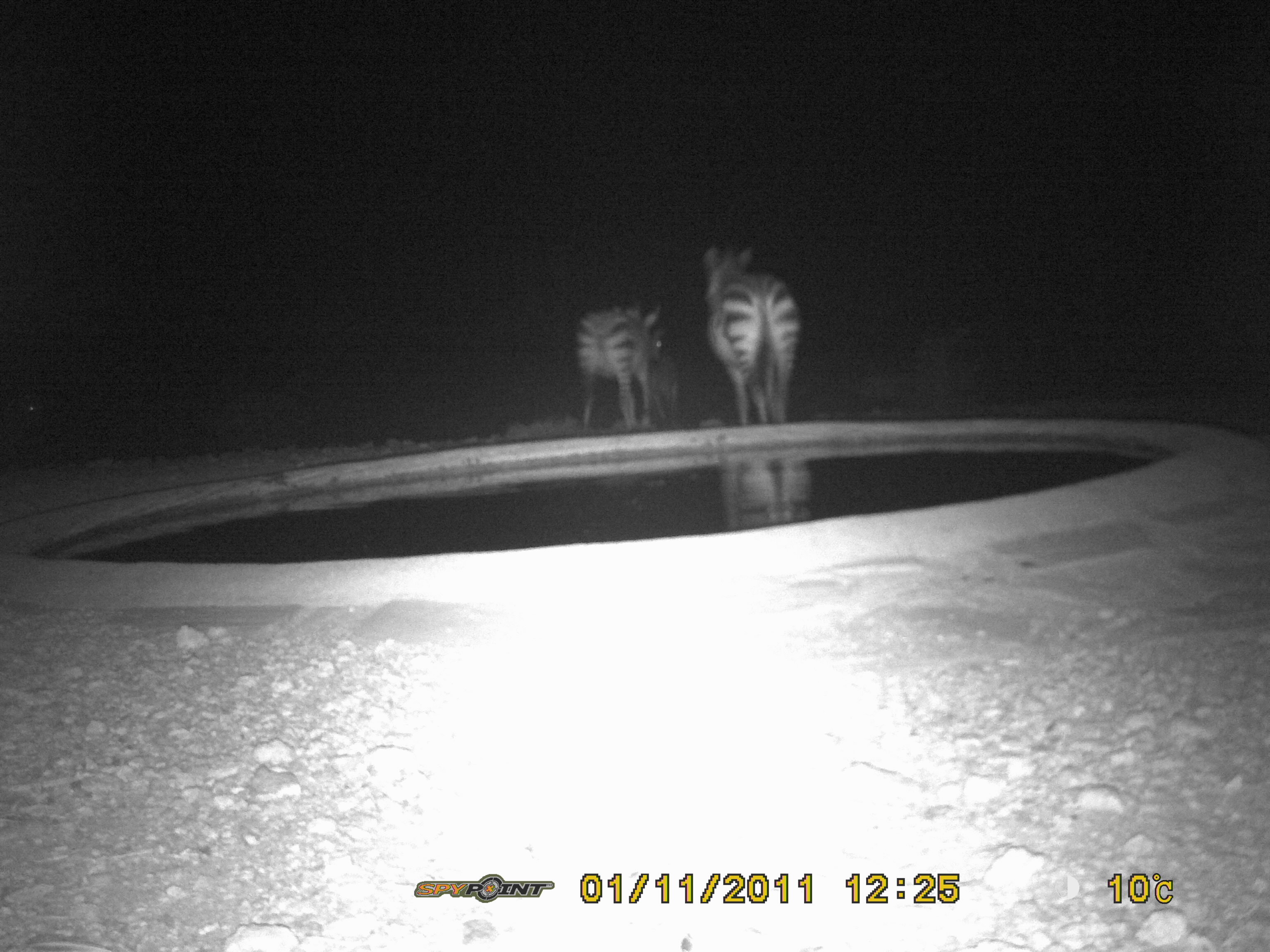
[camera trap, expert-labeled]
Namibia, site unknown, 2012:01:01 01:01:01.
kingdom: Animalia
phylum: Chordata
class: Mammalia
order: Perissodactyla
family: Equidae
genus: Equus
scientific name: Equus zebra hartmannae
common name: hartmann's mountain zebra